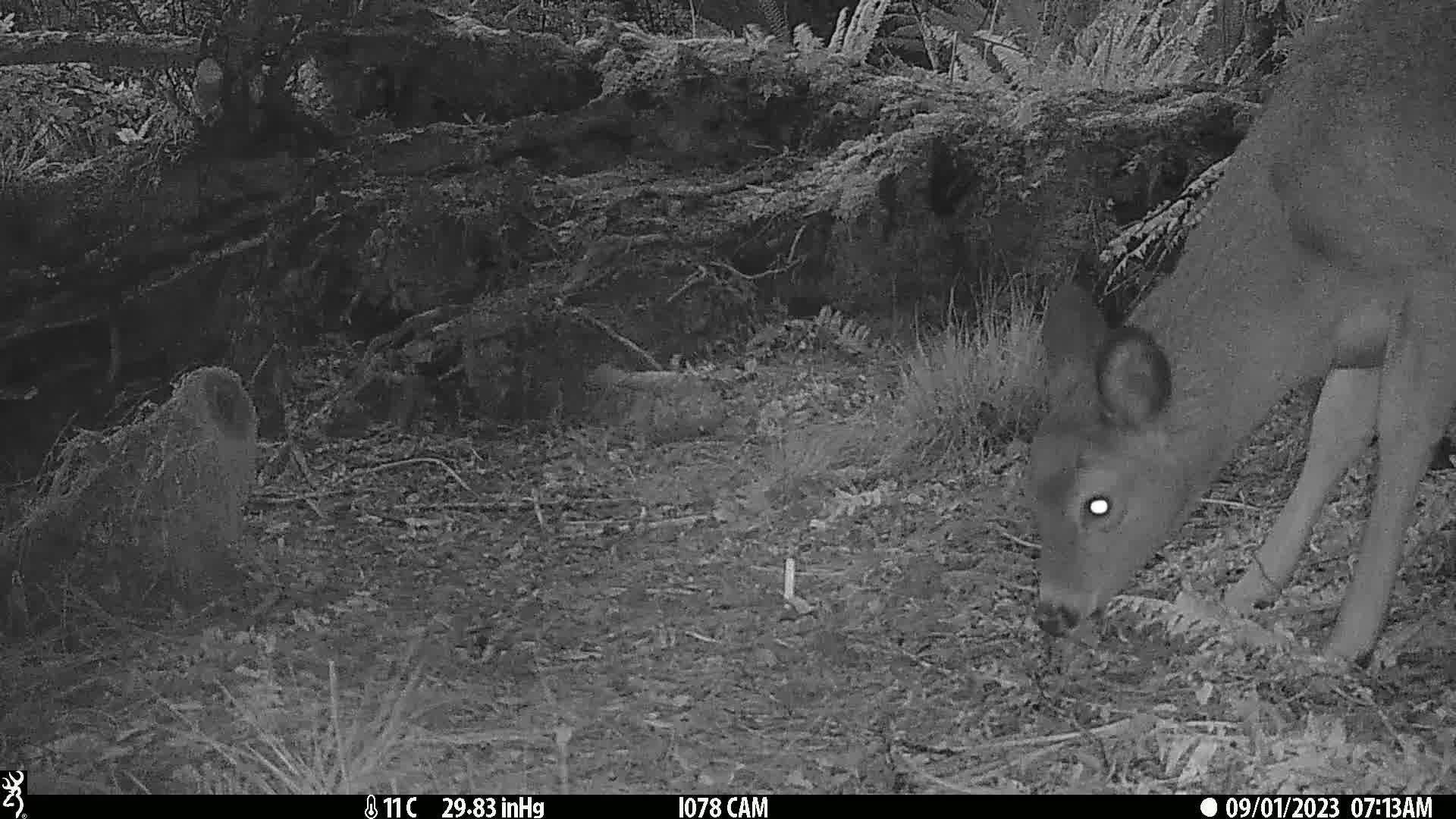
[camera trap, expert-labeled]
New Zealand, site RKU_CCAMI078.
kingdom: Animalia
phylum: Chordata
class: Mammalia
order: Artiodactyla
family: Cervidae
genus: Odocoileus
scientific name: Odocoileus virginianus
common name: white-tailed deer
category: white tailed deer